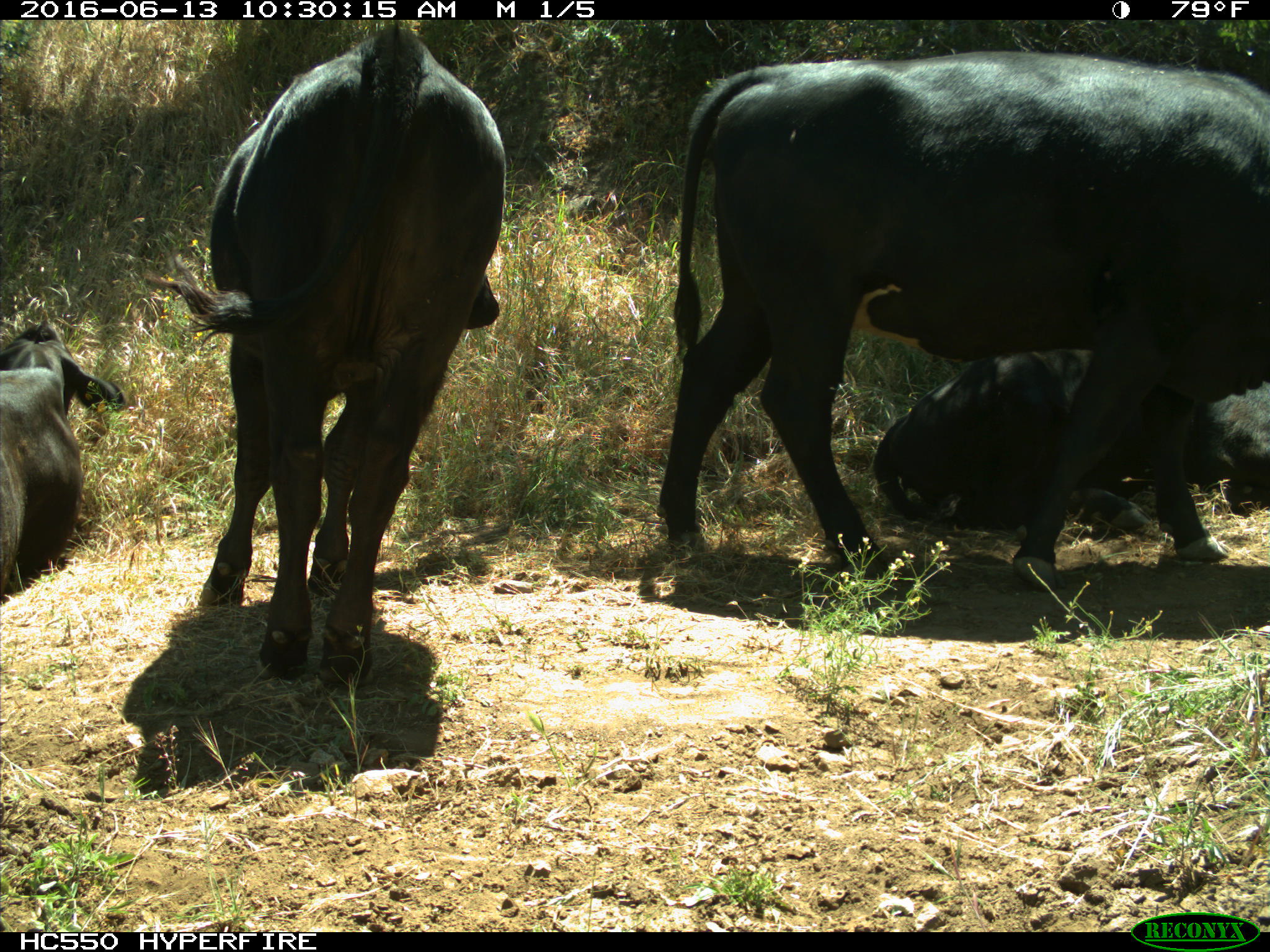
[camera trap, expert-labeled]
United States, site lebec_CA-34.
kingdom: Animalia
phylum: Chordata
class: Mammalia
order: Artiodactyla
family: Bovidae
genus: Bos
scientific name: Bos taurus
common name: domestic cow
Bos taurus (domestic cow).